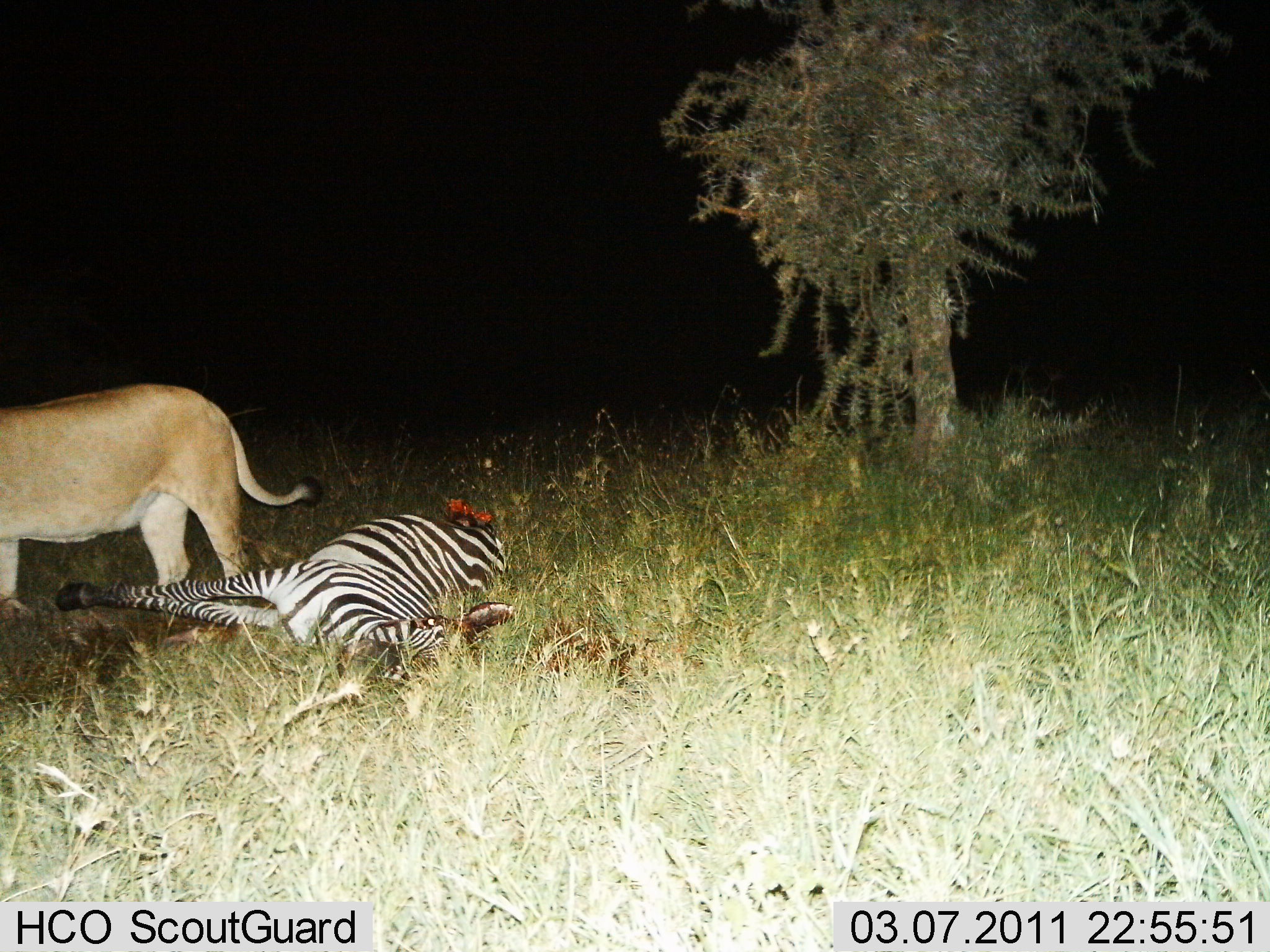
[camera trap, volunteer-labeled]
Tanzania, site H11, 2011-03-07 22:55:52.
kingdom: Animalia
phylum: Chordata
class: Mammalia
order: Carnivora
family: Felidae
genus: Panthera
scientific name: Panthera leo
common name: lion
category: lionfemale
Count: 1.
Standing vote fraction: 59%.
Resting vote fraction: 0%.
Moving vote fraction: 6%.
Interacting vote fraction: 6%.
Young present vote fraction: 0%.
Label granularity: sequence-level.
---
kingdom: Animalia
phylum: Chordata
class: Mammalia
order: Perissodactyla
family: Equidae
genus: Equus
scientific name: Equus quagga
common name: plains zebra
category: zebra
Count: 1.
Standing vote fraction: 0%.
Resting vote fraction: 50%.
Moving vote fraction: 0%.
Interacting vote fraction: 50%.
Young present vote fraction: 0%.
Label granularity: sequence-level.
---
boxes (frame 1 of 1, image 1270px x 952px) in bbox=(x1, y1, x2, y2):
animal: bbox=(57, 502, 519, 722); bbox=(0, 384, 325, 637)